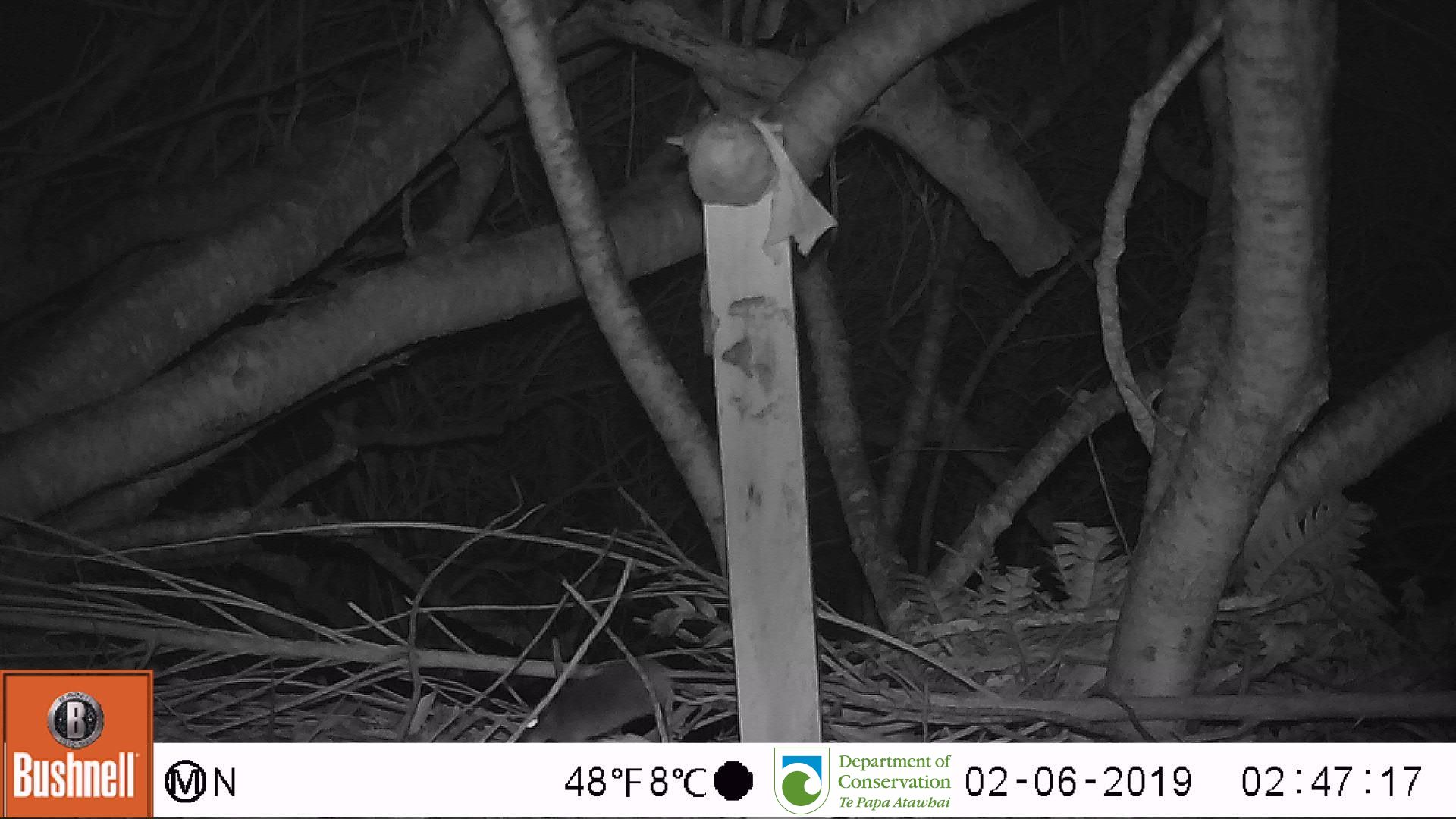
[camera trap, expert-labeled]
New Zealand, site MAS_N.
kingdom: Animalia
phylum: Chordata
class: Mammalia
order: Rodentia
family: Muridae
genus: Mus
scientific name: Mus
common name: mouse